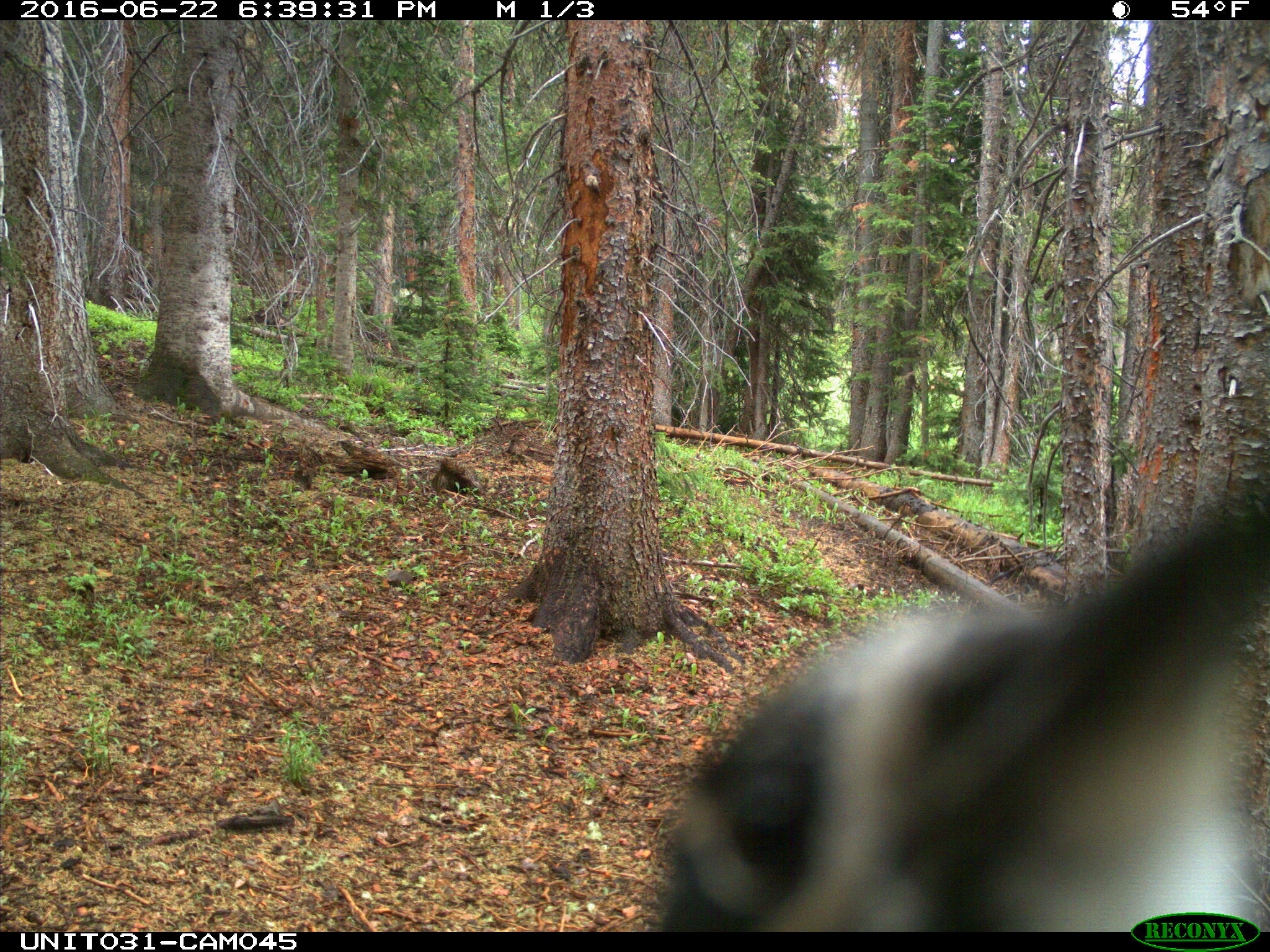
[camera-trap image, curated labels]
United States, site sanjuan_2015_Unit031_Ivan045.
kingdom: Animalia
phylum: Chordata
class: Aves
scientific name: Aves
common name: birds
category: unidentified bird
Unidentified bird (birds) (Aves).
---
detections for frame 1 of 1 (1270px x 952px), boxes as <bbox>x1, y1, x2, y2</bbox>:
animal: <bbox>646, 437, 1269, 934</bbox>